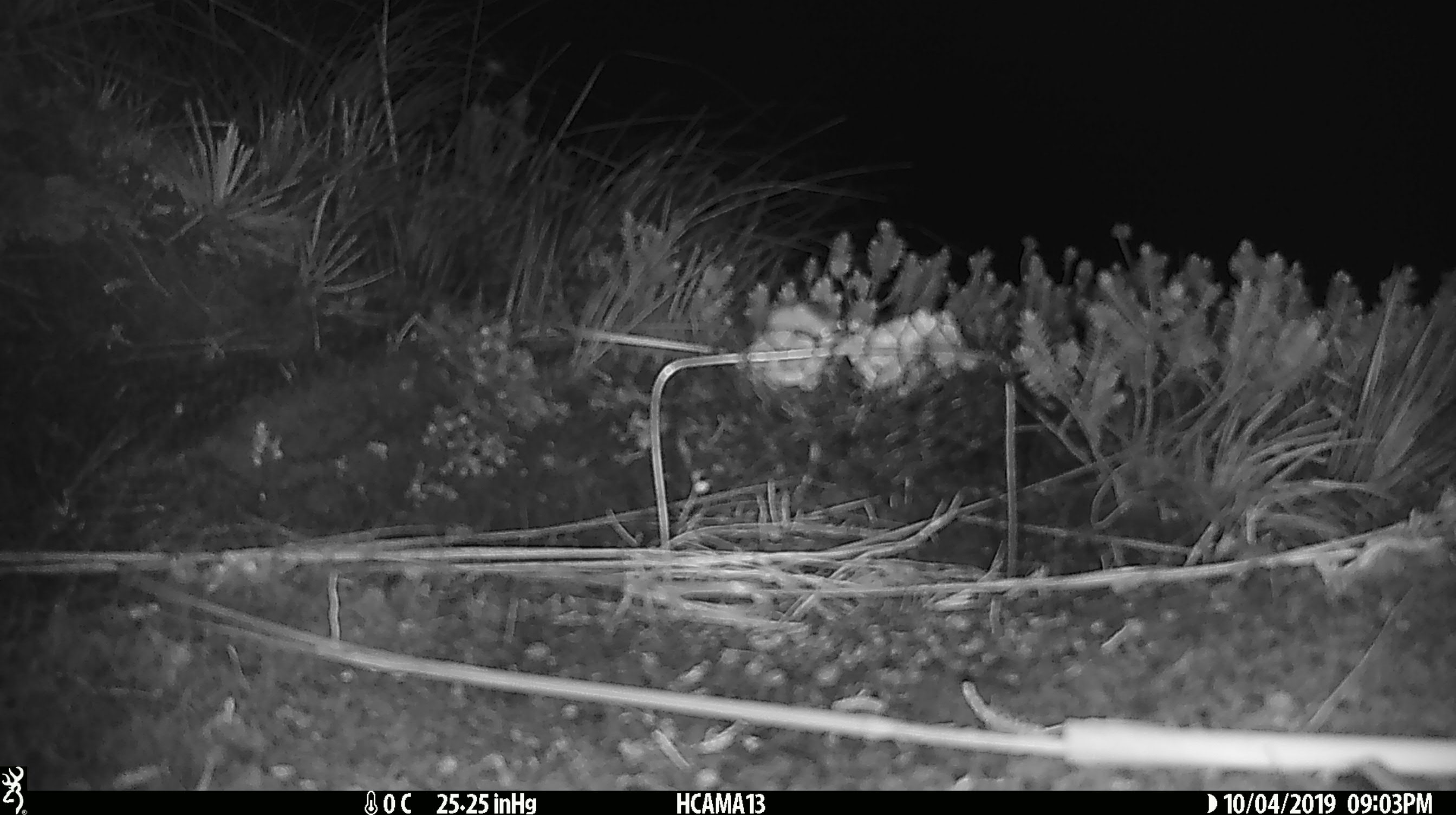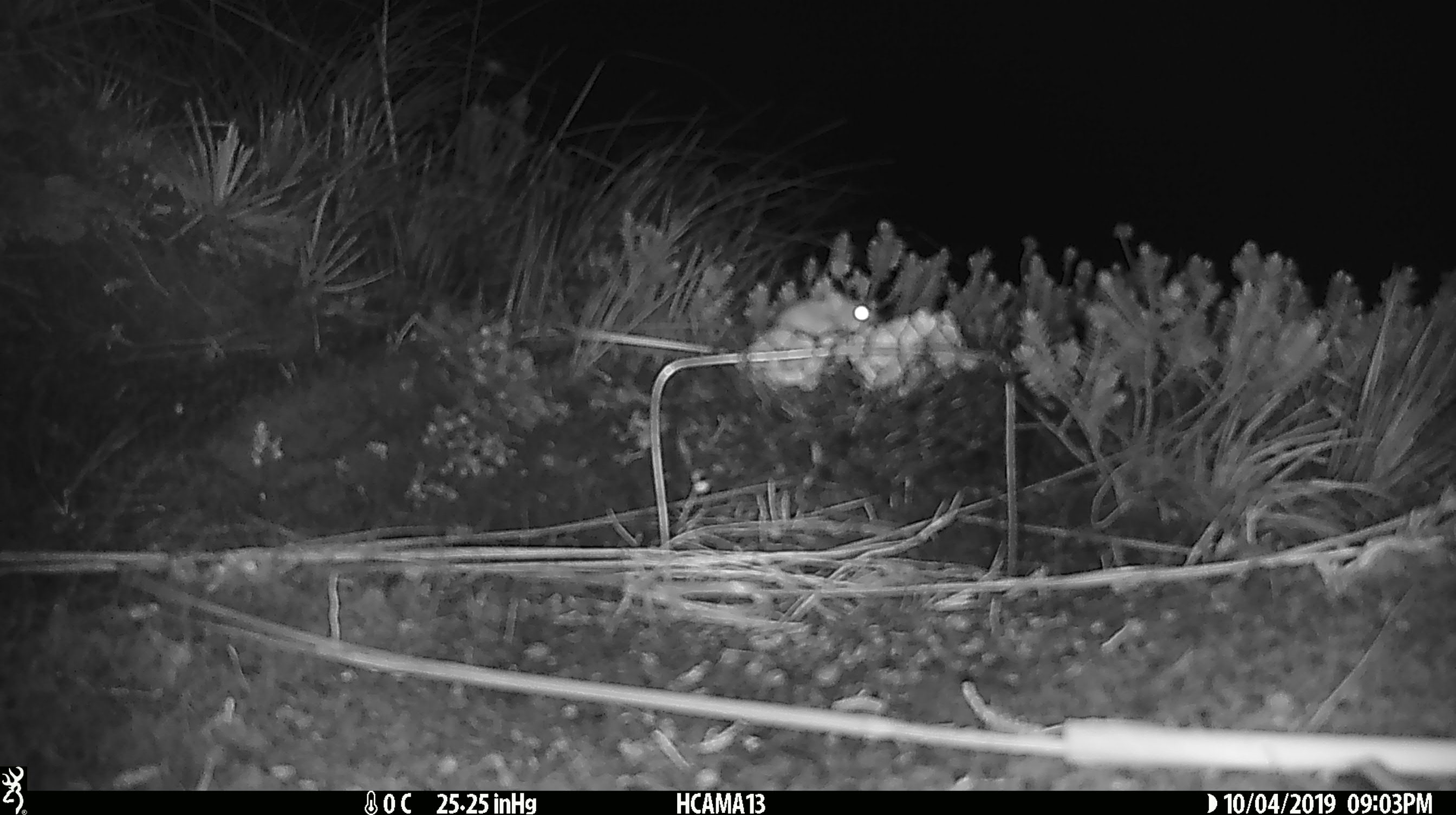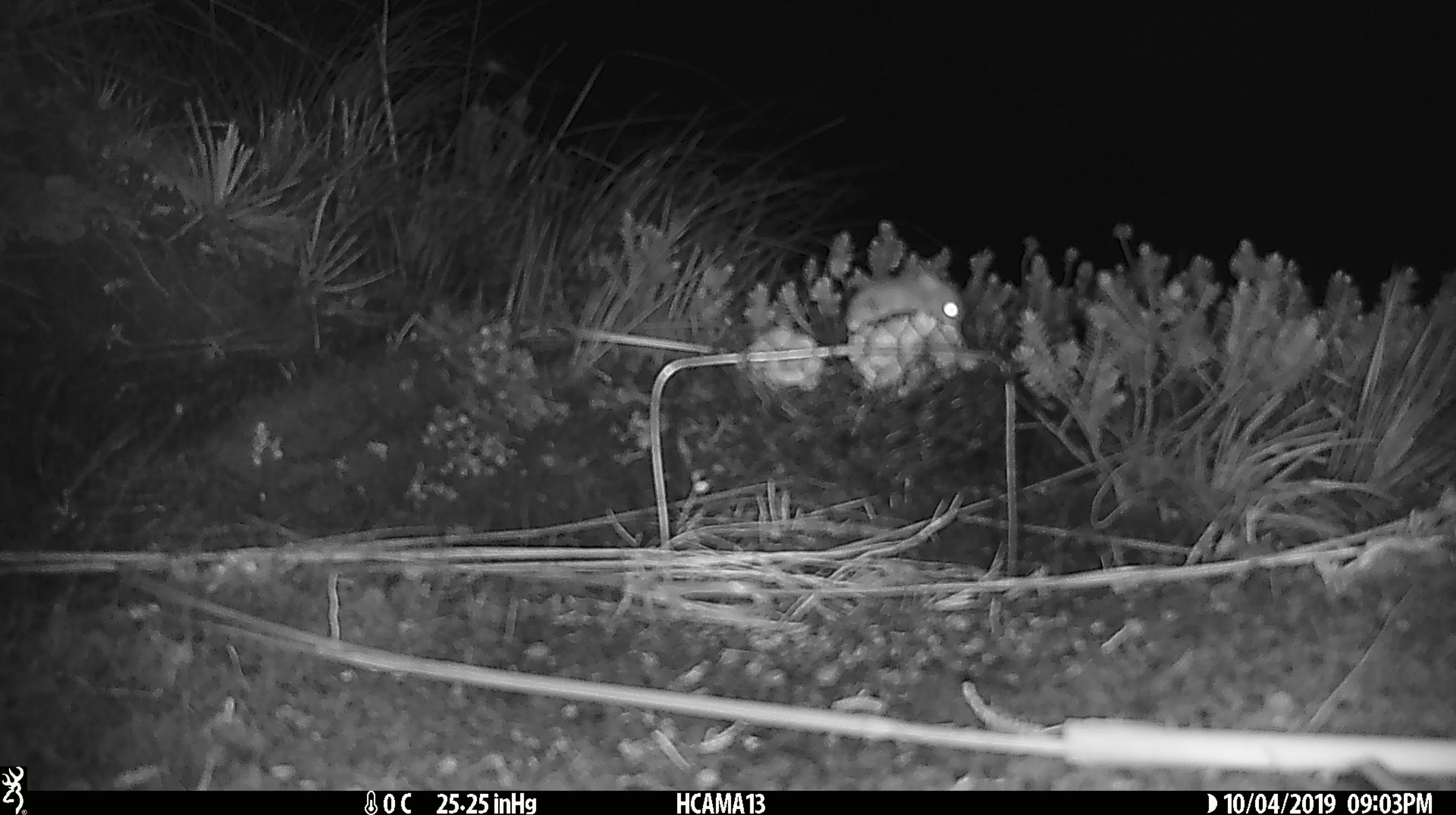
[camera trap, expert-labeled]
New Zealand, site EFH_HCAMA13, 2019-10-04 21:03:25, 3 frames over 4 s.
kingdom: Animalia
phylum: Chordata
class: Mammalia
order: Rodentia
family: Muridae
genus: Mus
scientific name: Mus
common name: mouse